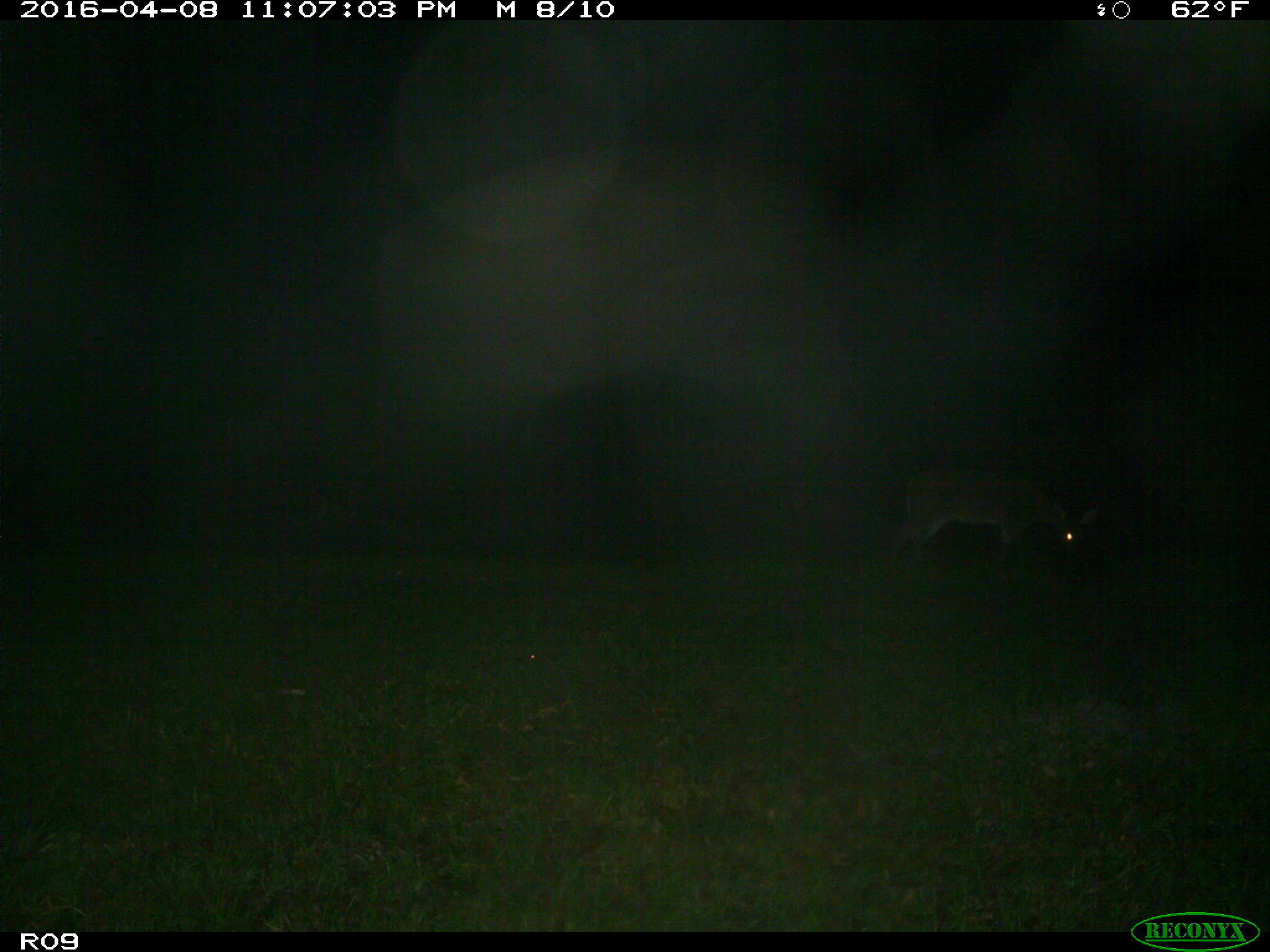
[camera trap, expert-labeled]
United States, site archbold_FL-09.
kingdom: Animalia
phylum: Chordata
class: Mammalia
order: Artiodactyla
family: Cervidae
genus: Odocoileus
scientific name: Odocoileus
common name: deer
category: unidentified deer